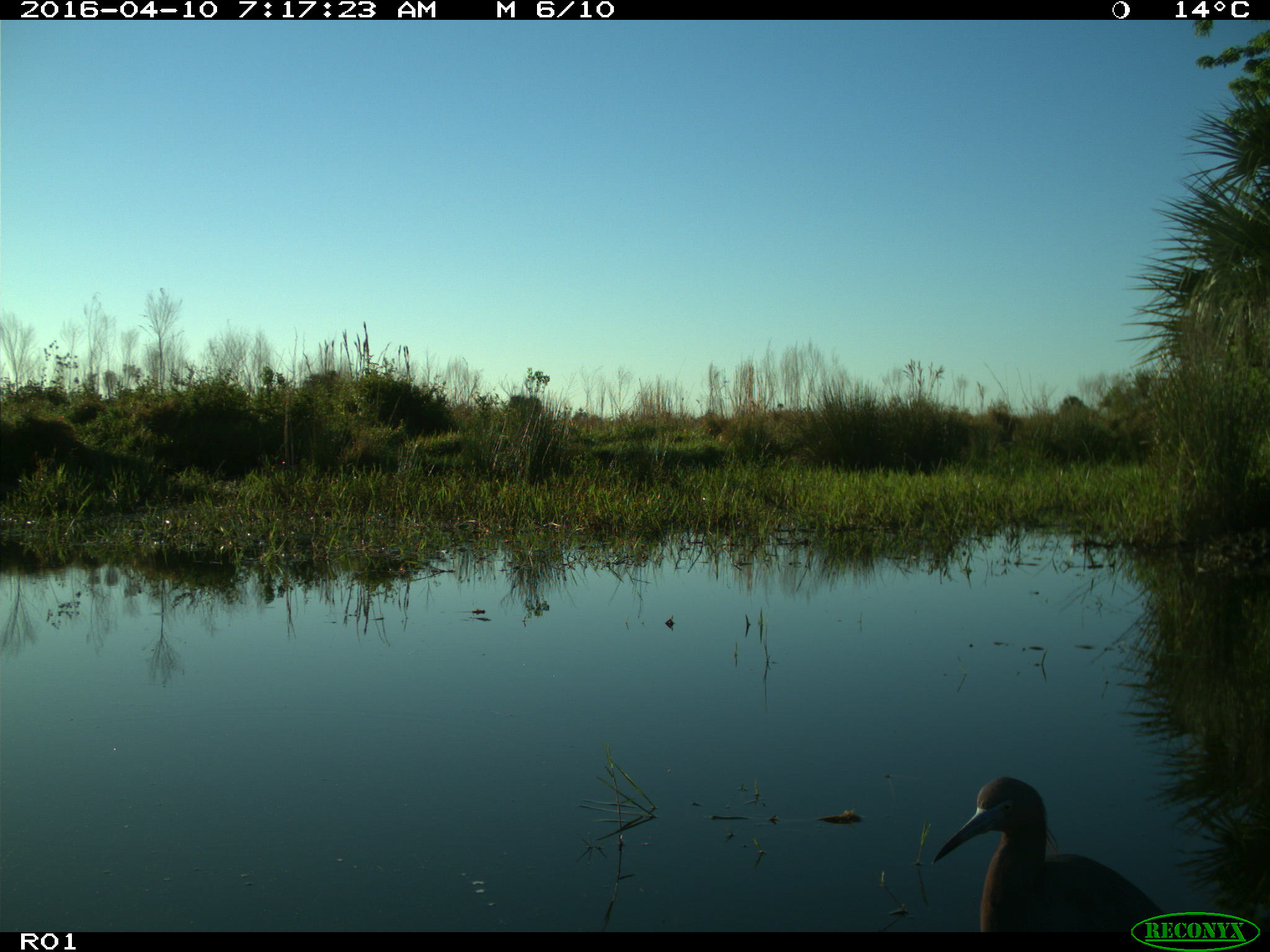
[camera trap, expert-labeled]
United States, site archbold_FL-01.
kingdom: Animalia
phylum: Chordata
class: Aves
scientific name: Aves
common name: birds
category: unidentified bird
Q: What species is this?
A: Unidentified bird (birds) (Aves).